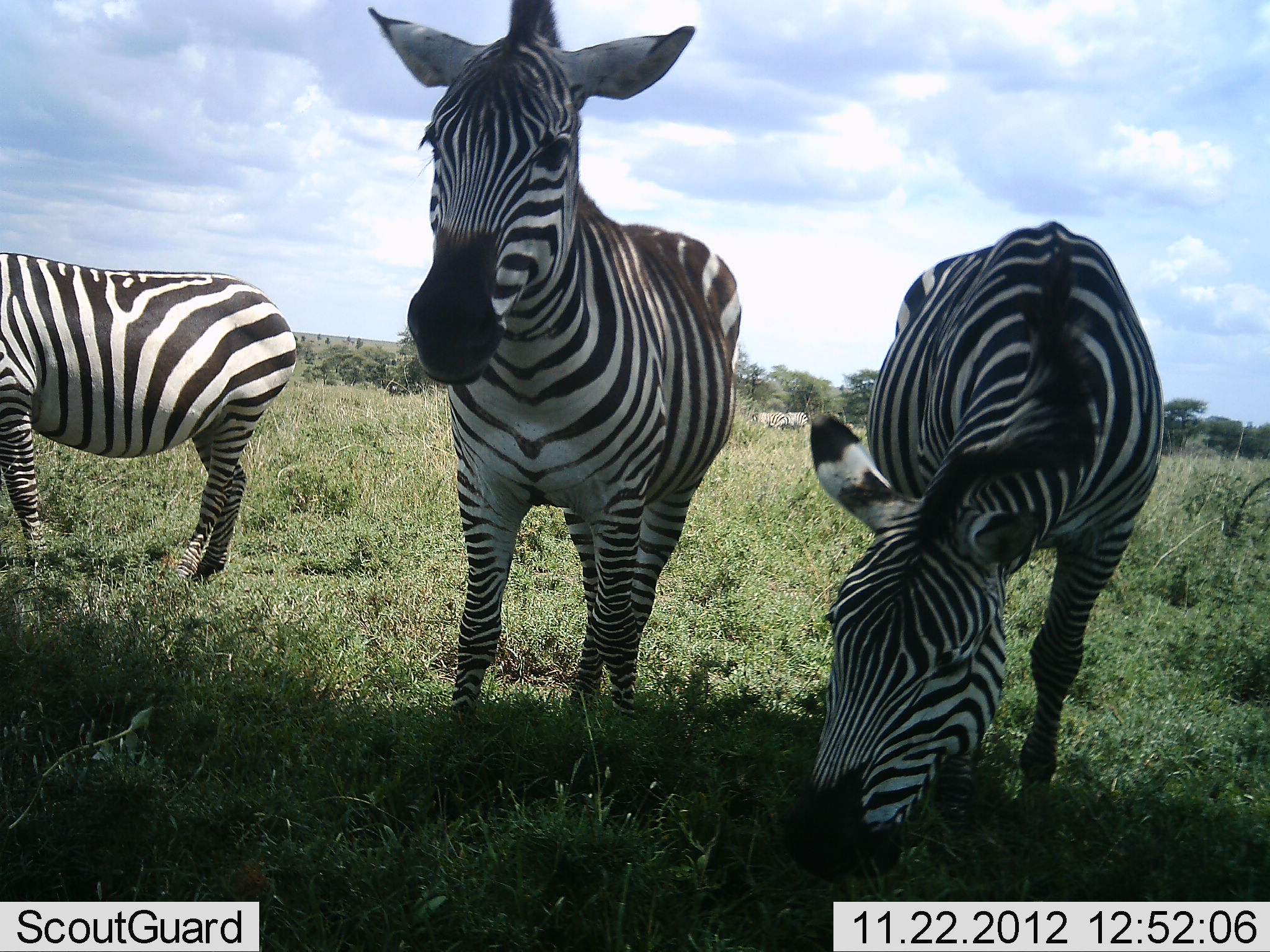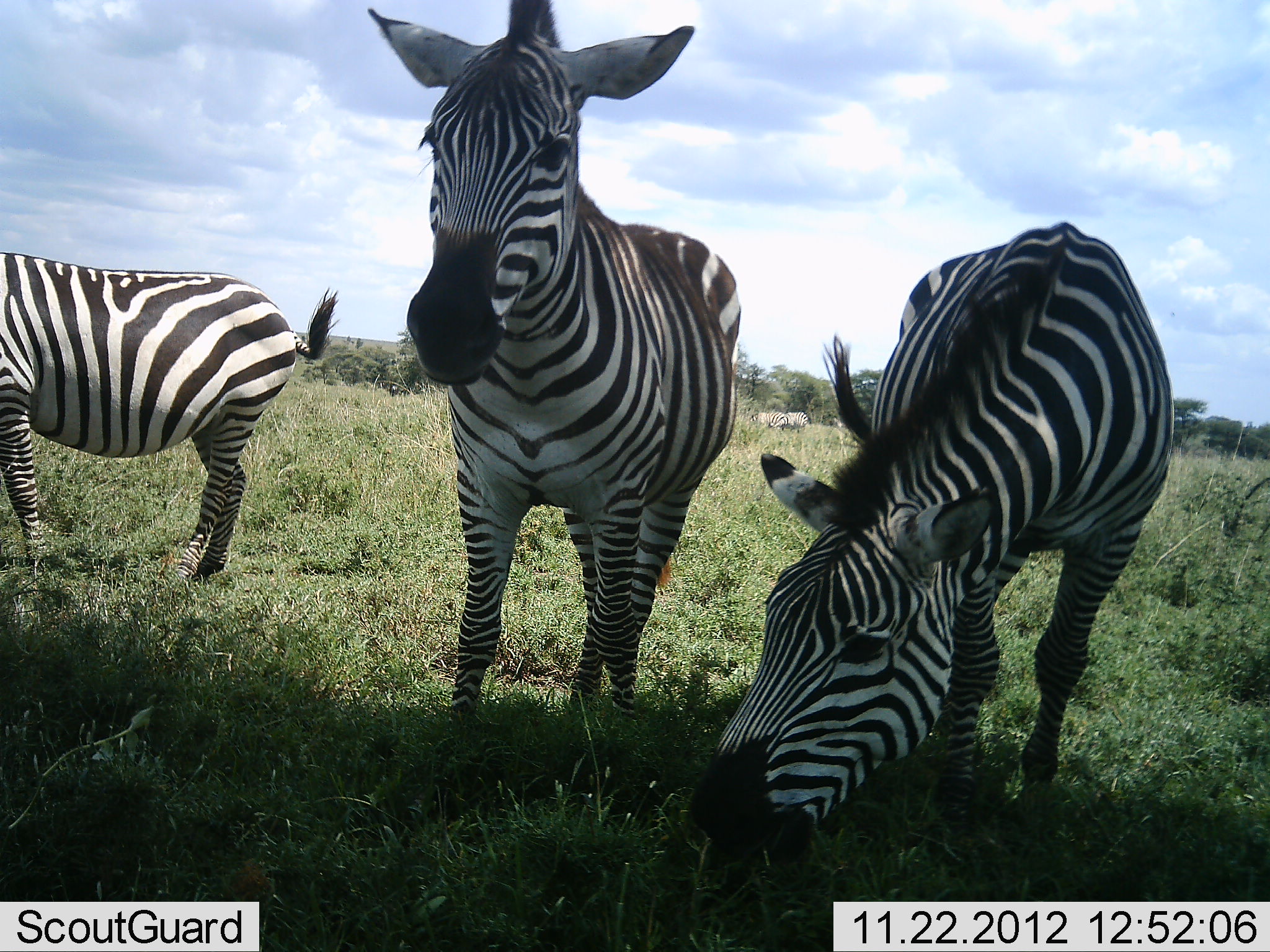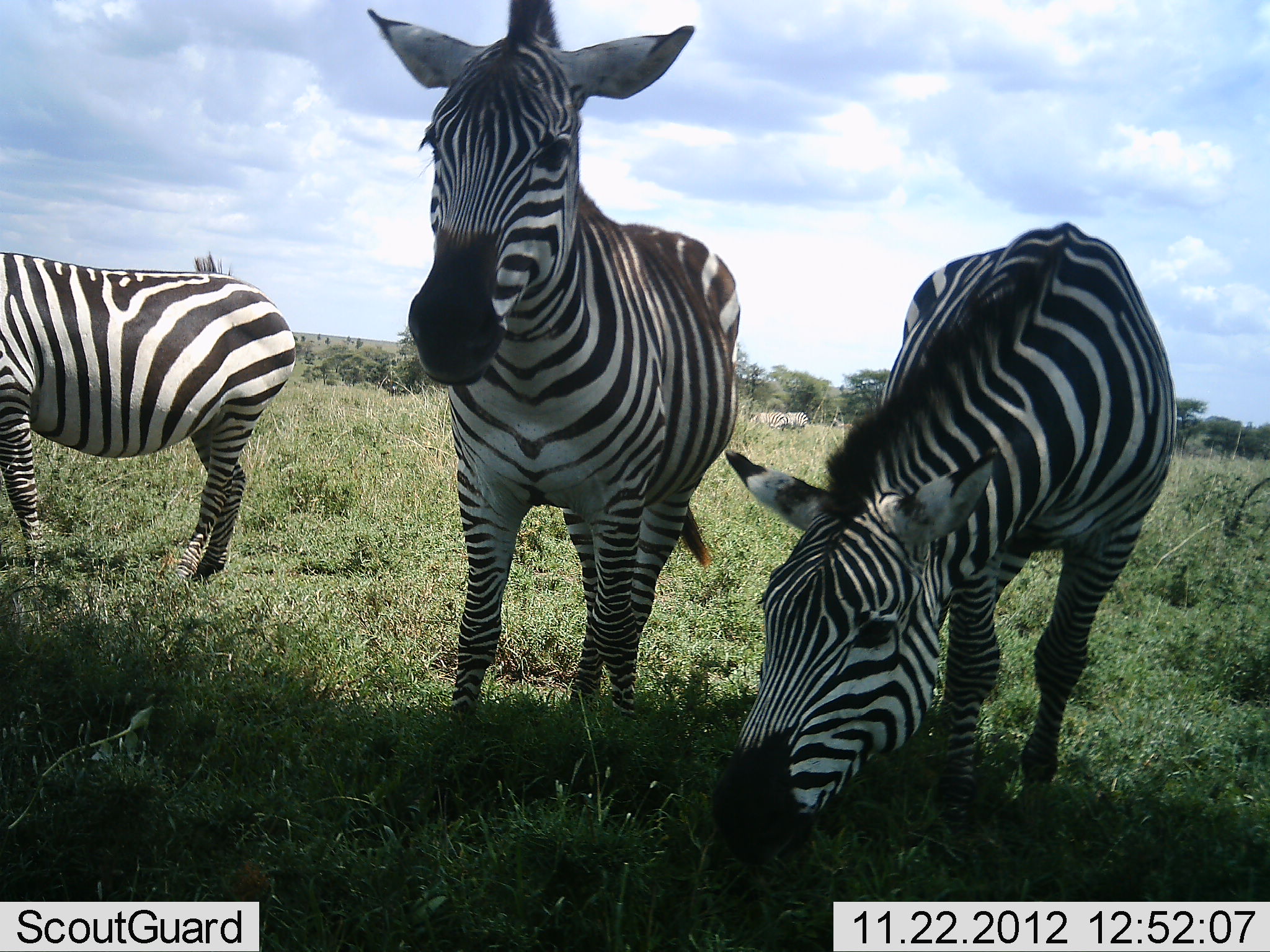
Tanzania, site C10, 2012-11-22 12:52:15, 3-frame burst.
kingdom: Animalia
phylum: Chordata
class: Mammalia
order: Perissodactyla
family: Equidae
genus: Equus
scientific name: Equus quagga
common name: plains zebra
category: zebra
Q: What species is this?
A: Zebra (plains zebra) (Equus quagga).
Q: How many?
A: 3.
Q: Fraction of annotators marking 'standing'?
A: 90%.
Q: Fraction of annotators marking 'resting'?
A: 0%.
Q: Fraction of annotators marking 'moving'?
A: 0%.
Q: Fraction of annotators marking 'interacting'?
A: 0%.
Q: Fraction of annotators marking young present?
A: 10%.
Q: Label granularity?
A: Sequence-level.